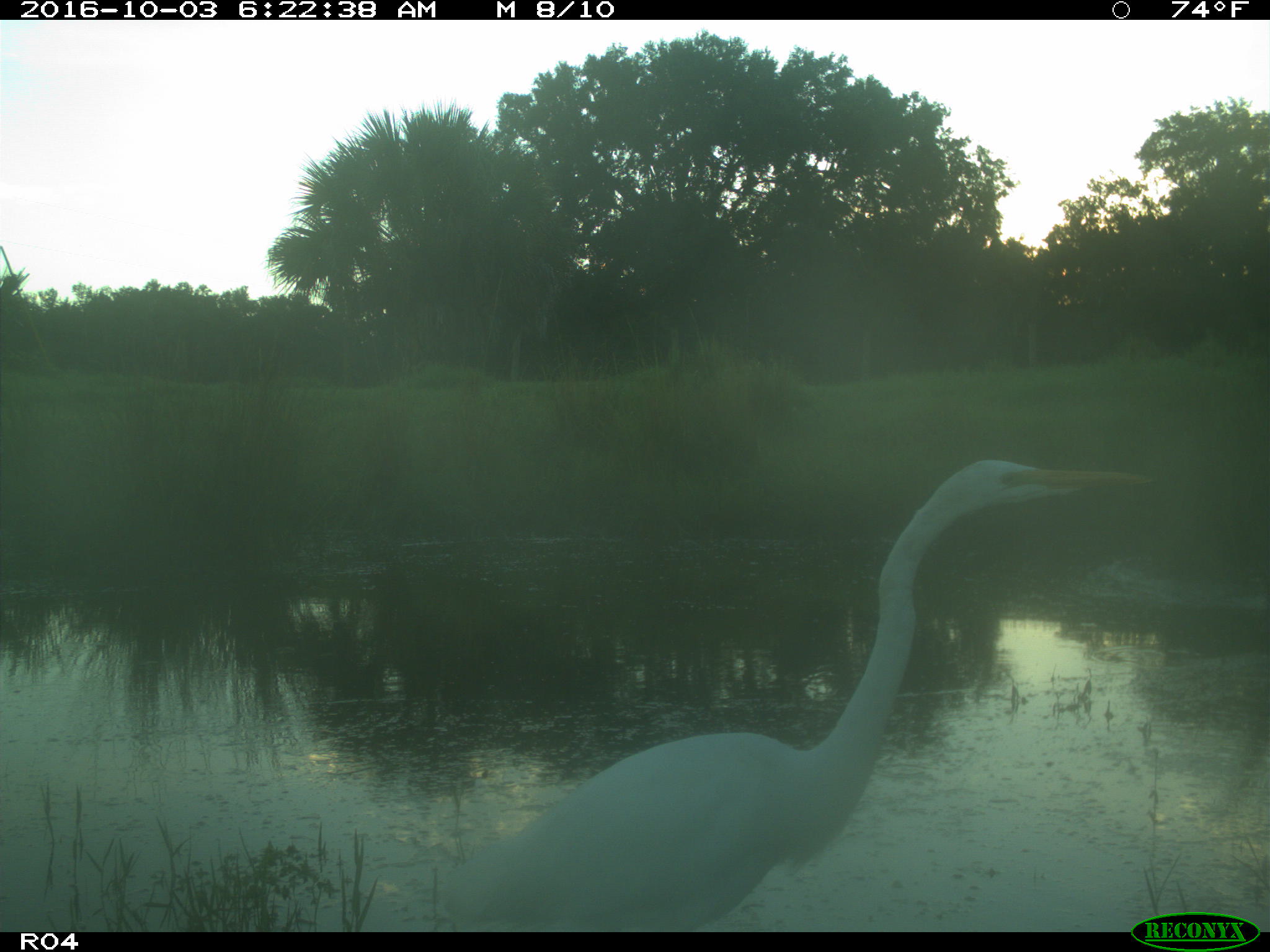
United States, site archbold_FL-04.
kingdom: Animalia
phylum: Chordata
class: Aves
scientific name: Aves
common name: birds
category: unidentified bird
Unidentified bird (birds) (Aves).